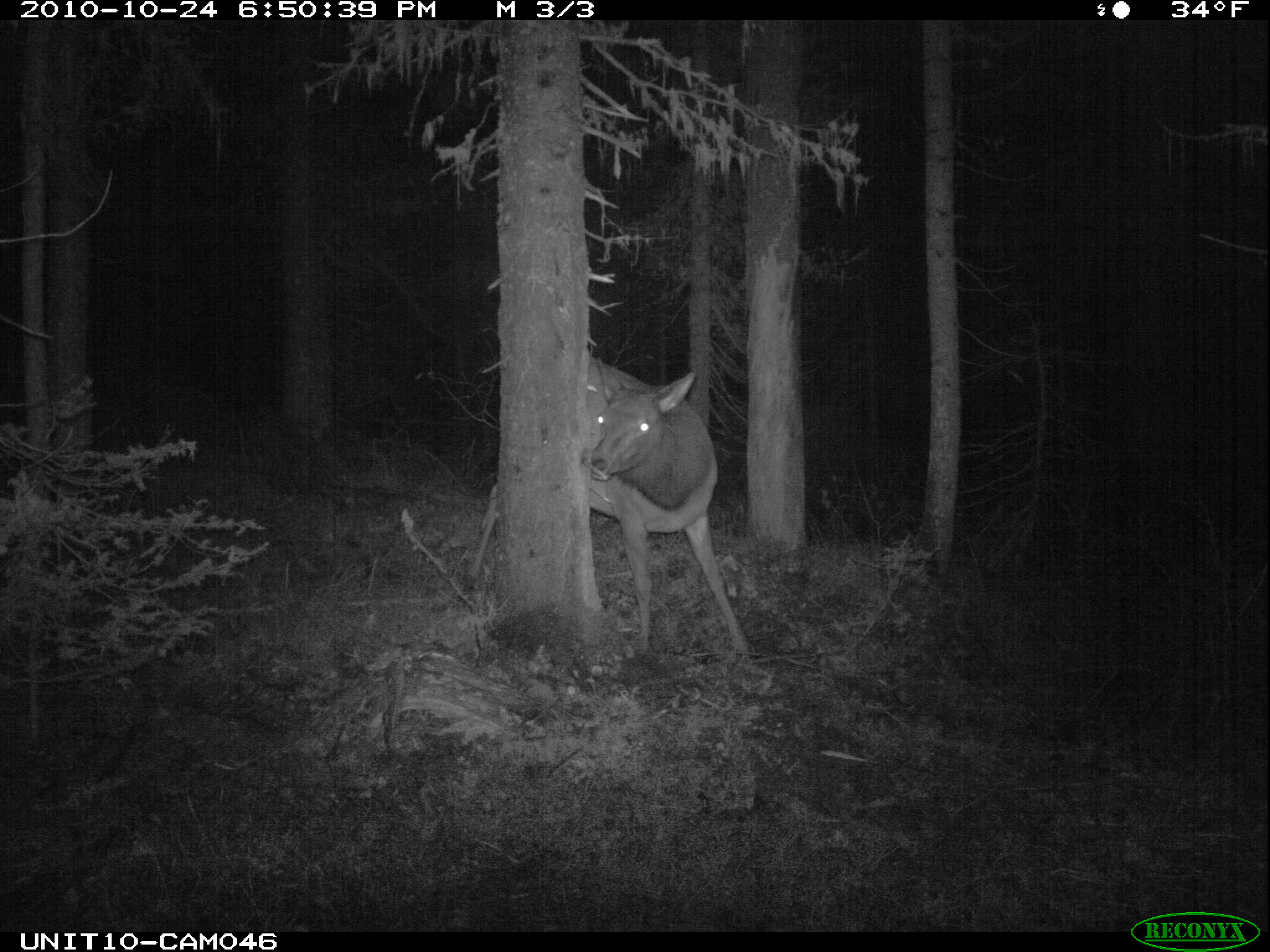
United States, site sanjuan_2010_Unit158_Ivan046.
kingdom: Animalia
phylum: Chordata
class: Mammalia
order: Artiodactyla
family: Cervidae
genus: Cervus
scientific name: Cervus elaphus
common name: red deer